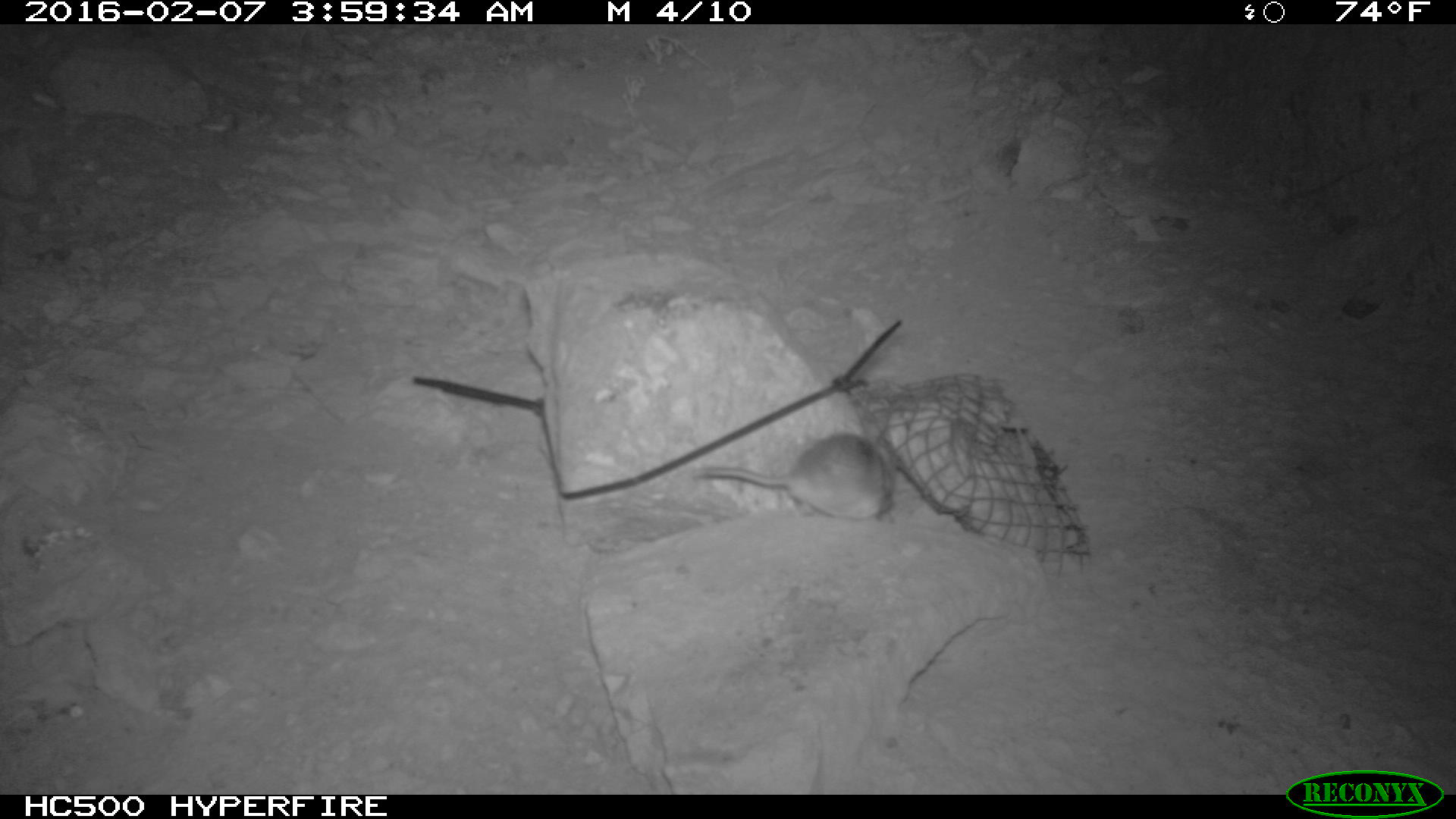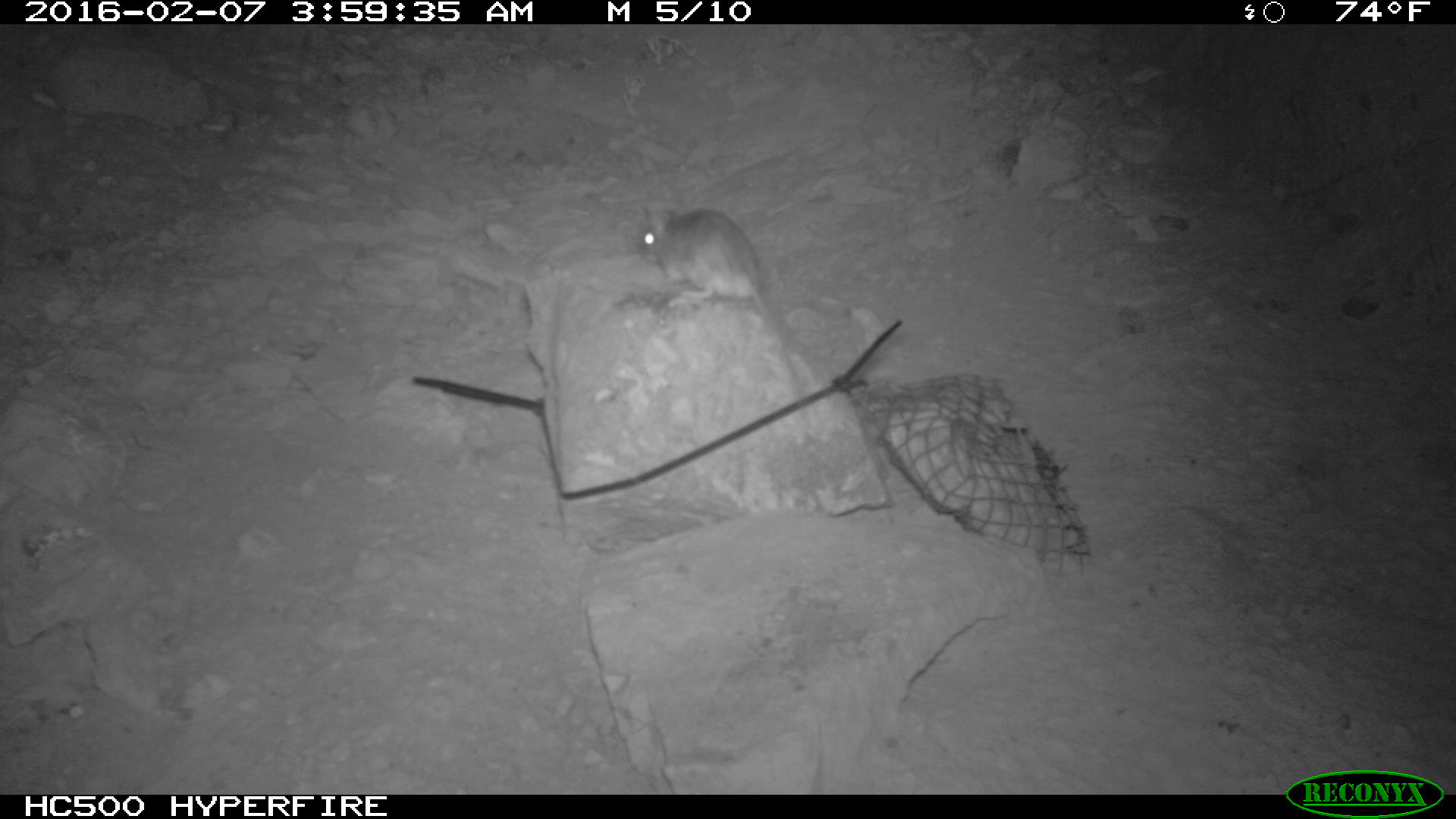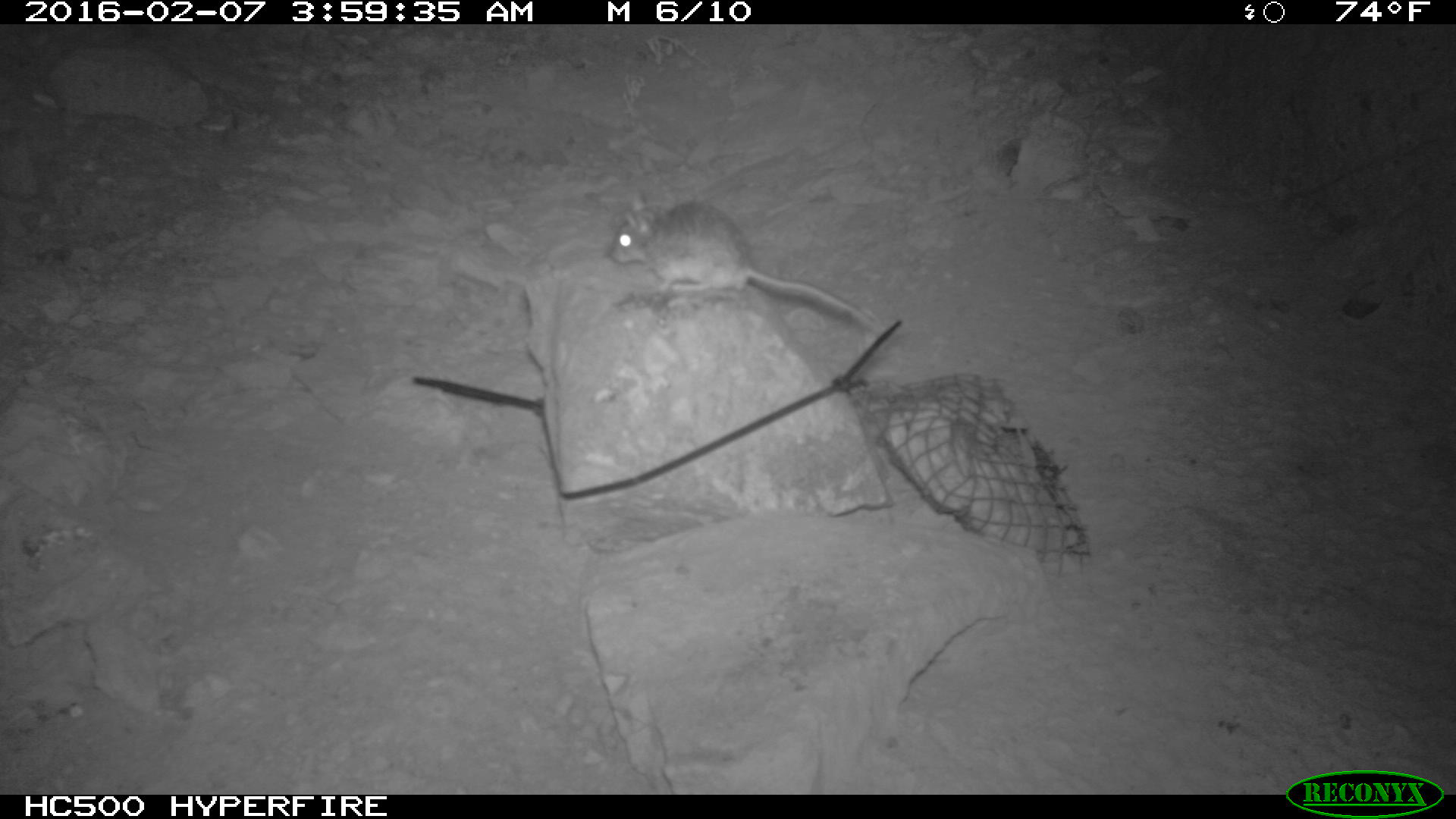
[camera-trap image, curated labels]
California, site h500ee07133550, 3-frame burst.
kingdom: Animalia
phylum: Chordata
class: Mammalia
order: Rodentia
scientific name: Rodentia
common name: rodent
Rodent (Rodentia).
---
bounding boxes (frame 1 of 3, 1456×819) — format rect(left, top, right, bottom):
rodent: rect(693, 425, 895, 522)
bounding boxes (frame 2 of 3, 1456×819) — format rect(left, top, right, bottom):
rodent: rect(642, 206, 807, 426)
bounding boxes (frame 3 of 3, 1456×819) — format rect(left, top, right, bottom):
rodent: rect(606, 201, 886, 337)